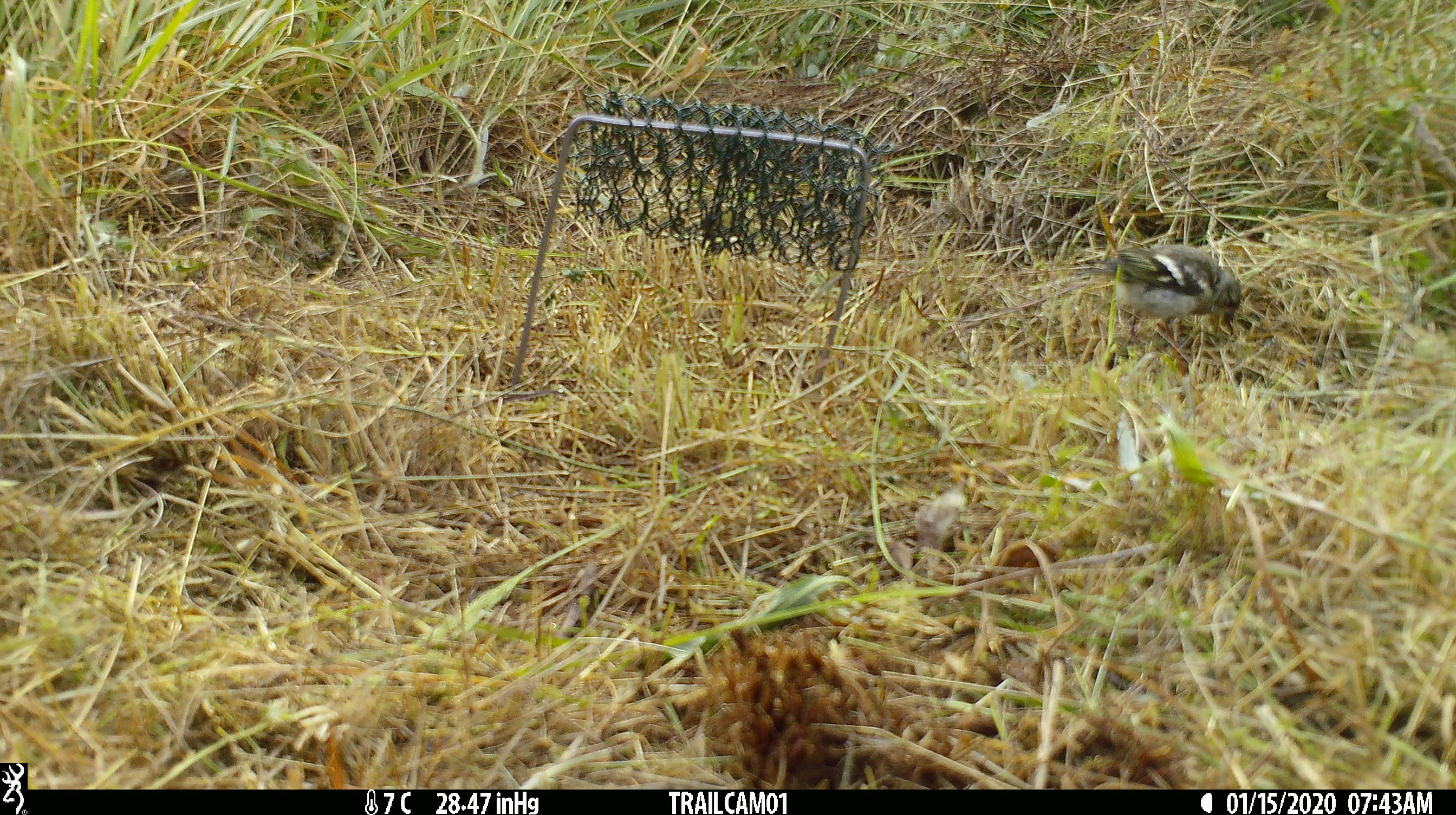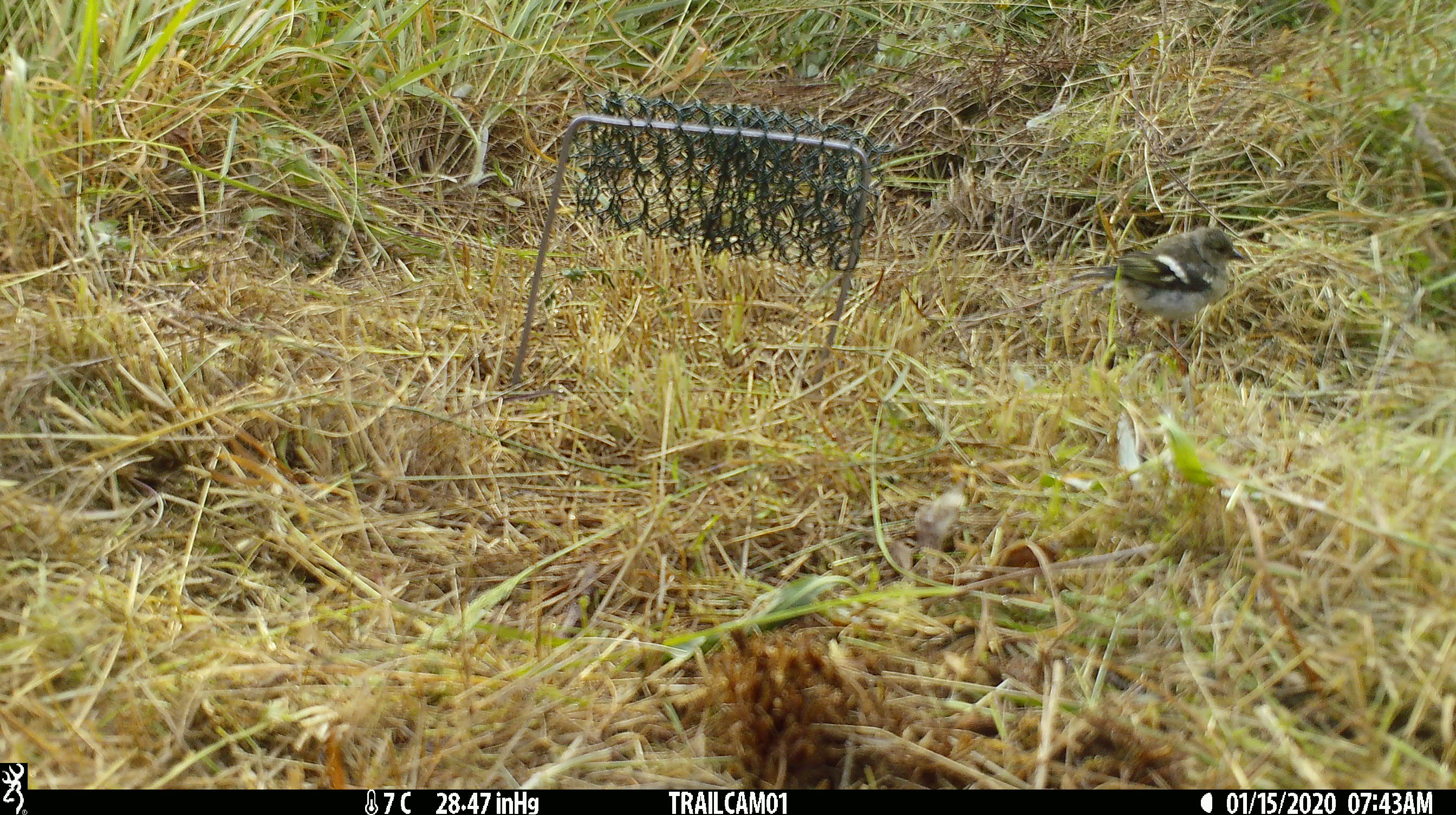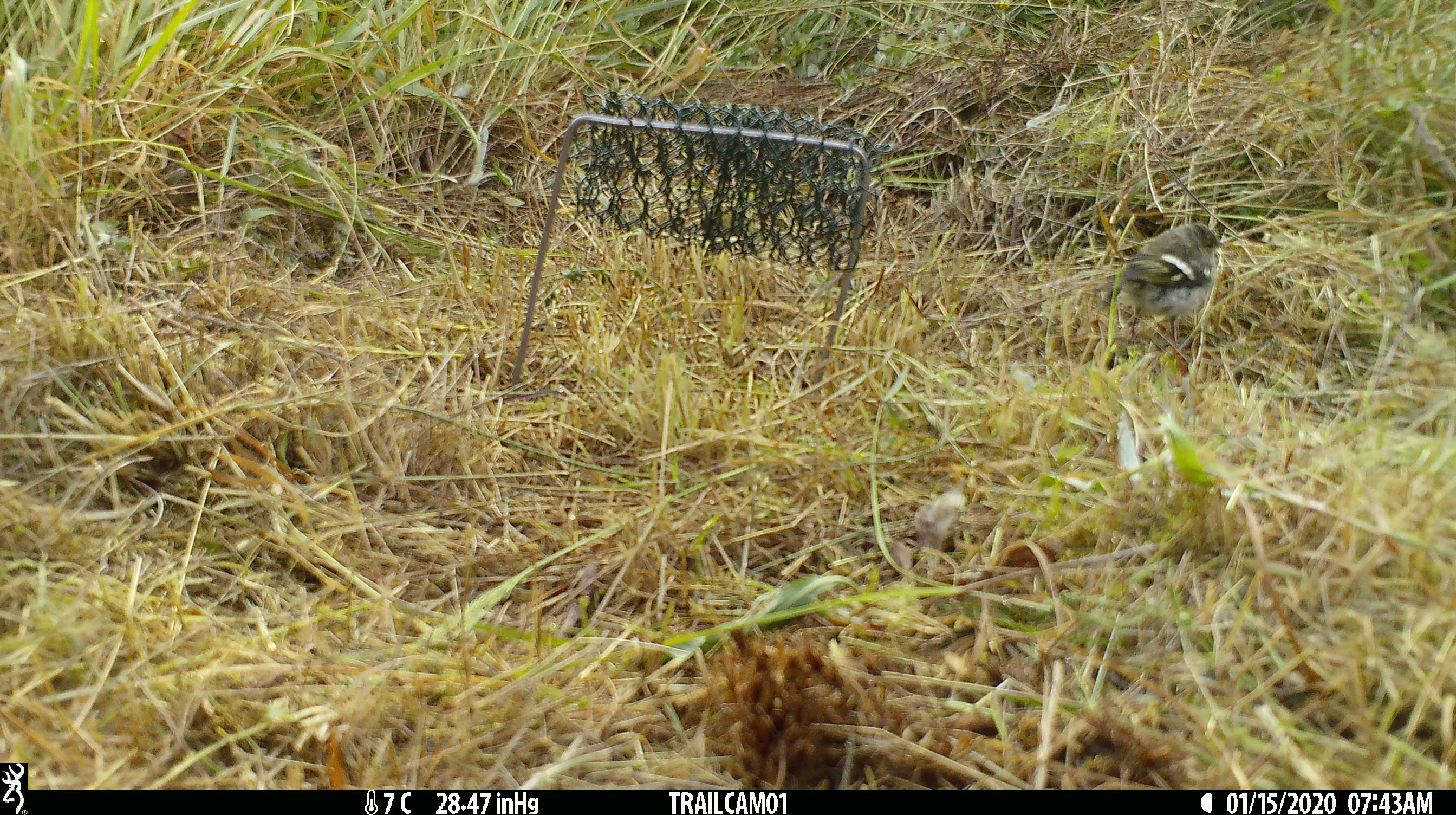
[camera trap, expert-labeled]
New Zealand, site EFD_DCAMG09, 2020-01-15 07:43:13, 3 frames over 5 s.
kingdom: Animalia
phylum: Chordata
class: Aves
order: Passeriformes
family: Fringillidae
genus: Fringilla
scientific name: Fringilla coelebs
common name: common chaffinch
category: chaffinch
Chaffinch (common chaffinch) (Fringilla coelebs).